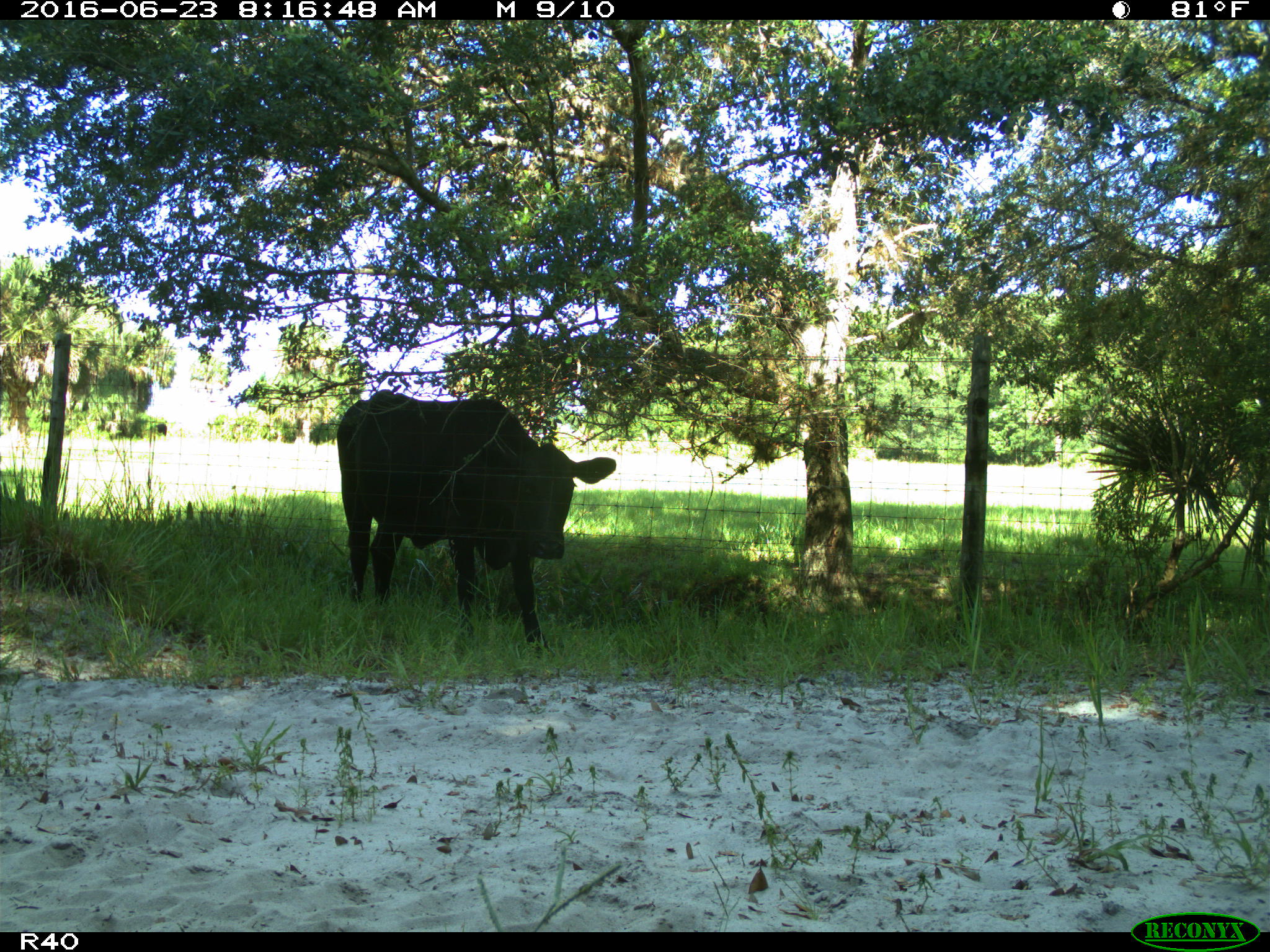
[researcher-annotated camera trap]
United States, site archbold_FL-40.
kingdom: Animalia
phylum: Chordata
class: Mammalia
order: Artiodactyla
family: Bovidae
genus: Bos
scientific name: Bos taurus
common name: domestic cow